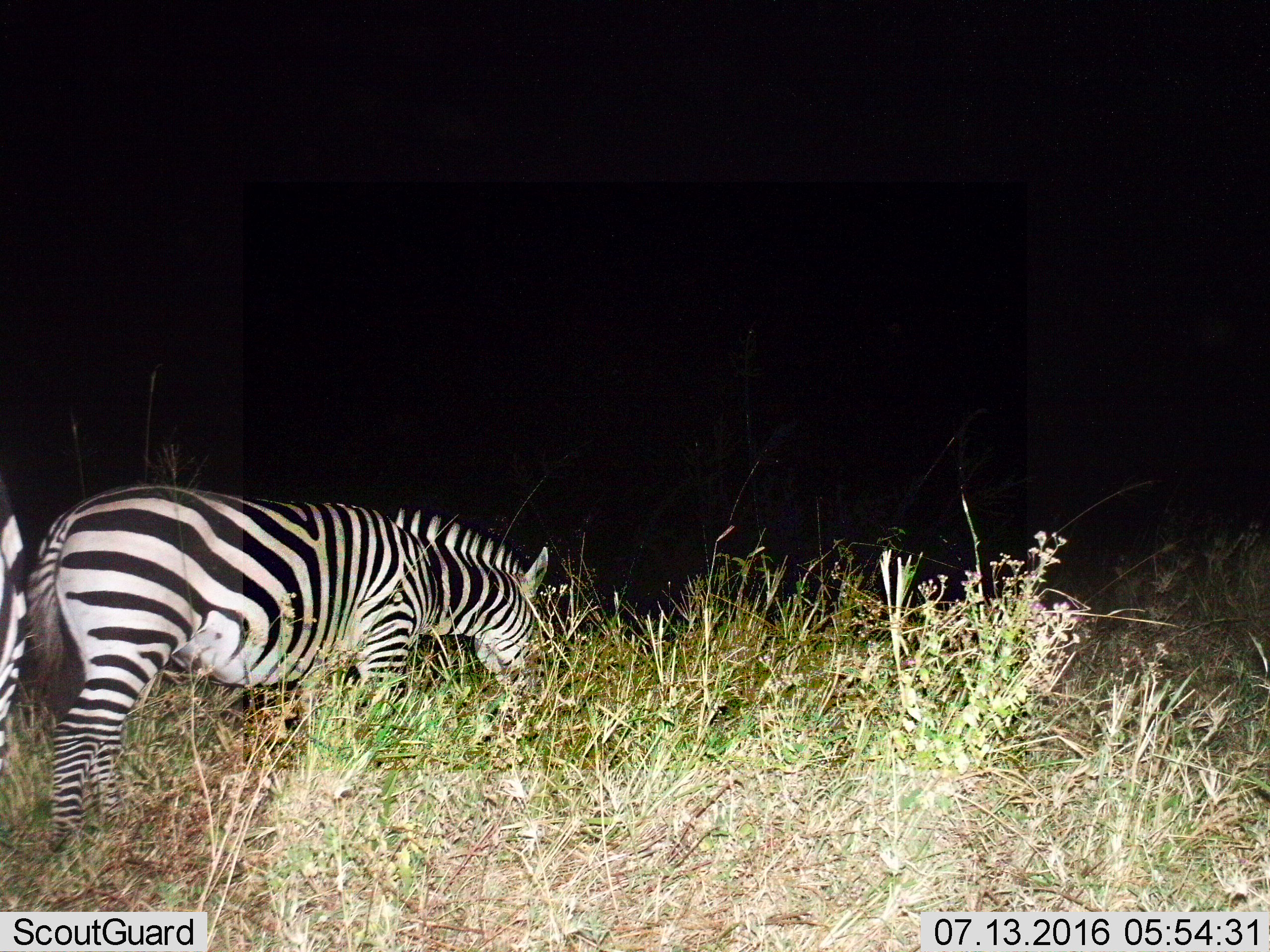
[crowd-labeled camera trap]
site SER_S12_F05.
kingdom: Animalia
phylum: Chordata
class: Mammalia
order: Perissodactyla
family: Equidae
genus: Equus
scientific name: Equus quagga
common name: plains zebra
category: zebraplains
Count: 2.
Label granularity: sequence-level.